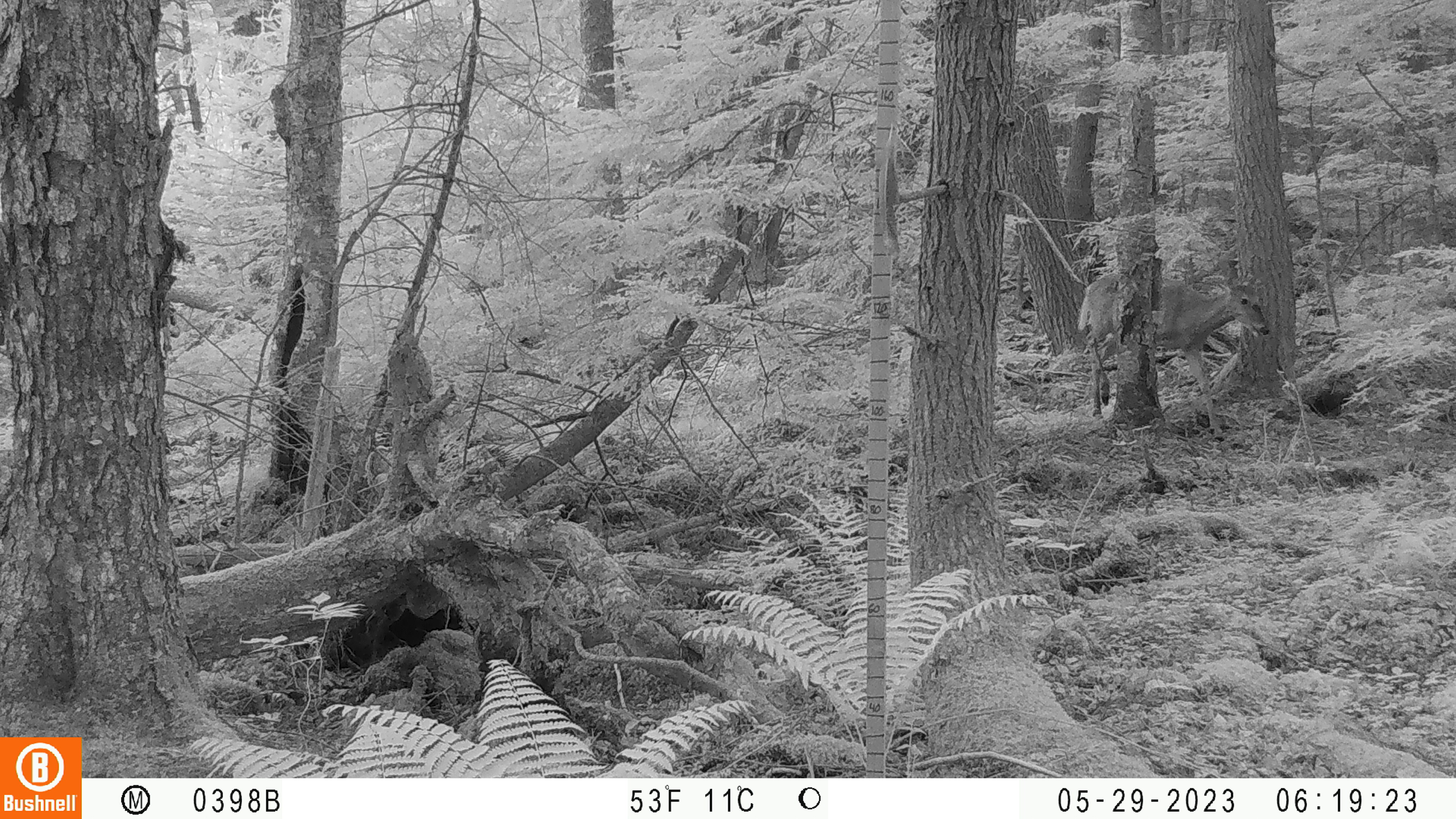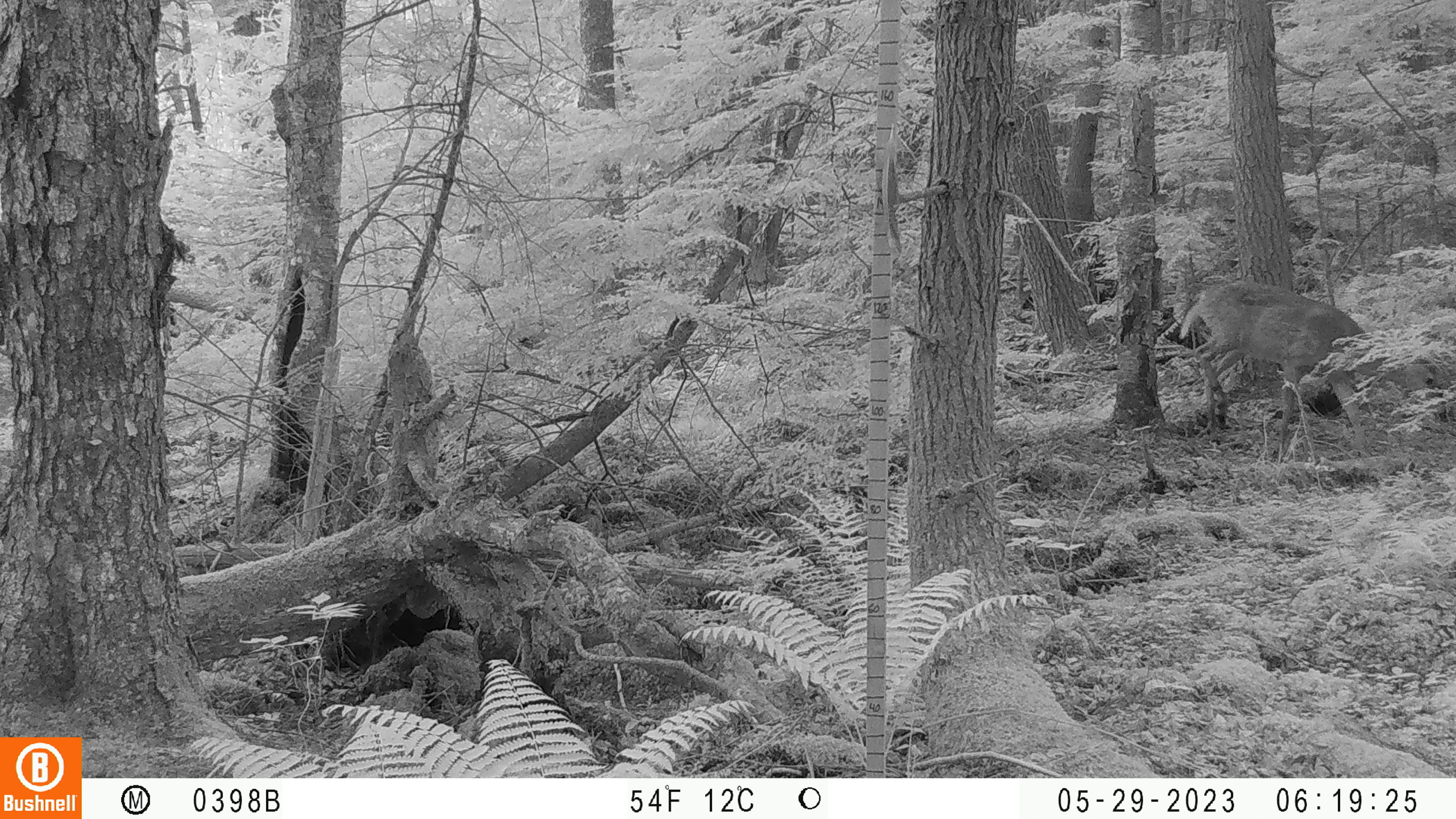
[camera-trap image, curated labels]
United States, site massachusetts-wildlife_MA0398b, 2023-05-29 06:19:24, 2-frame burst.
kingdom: Animalia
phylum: Chordata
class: Mammalia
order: Artiodactyla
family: Cervidae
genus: Odocoileus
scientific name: Odocoileus virginianus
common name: white-tailed deer